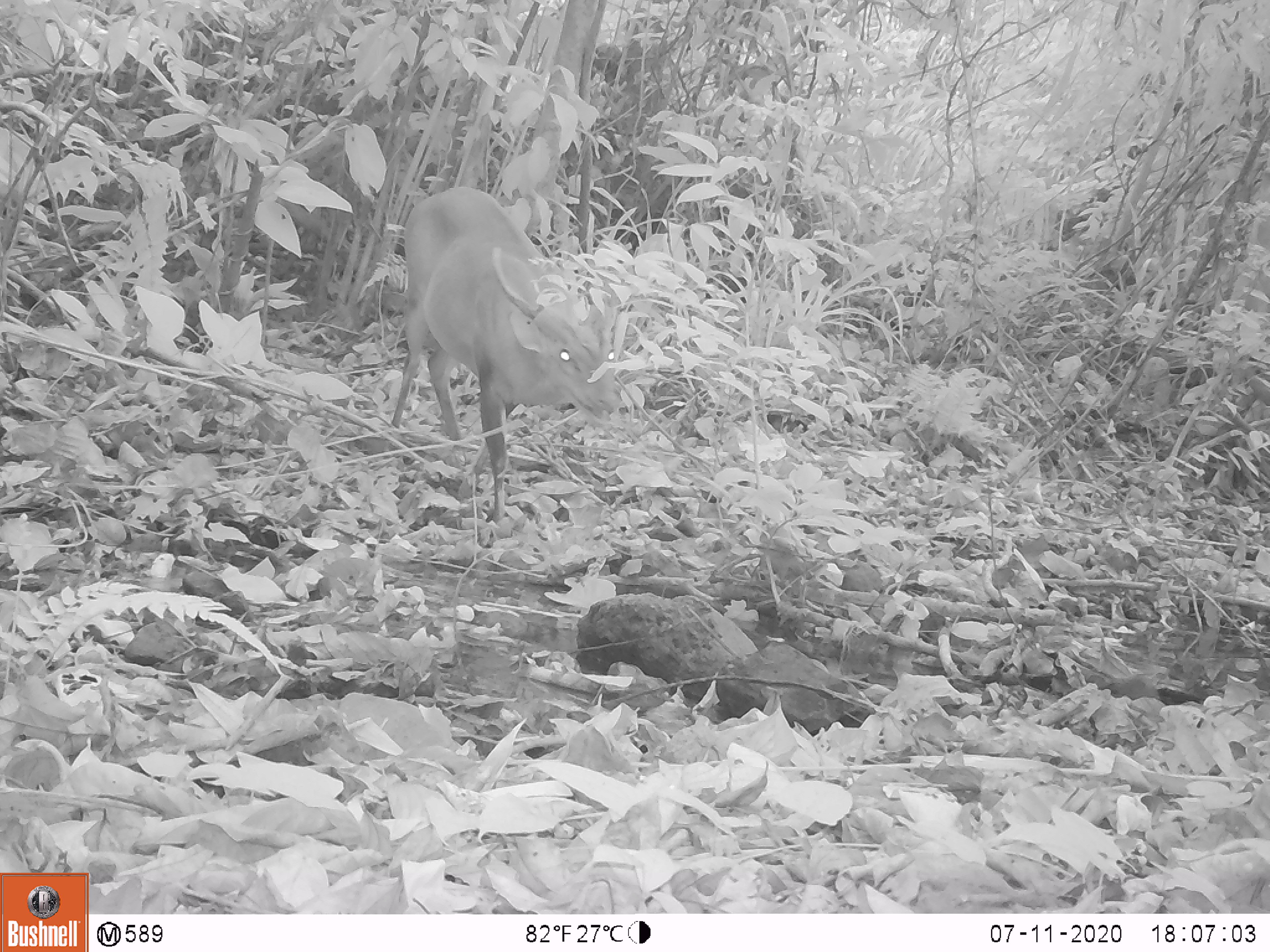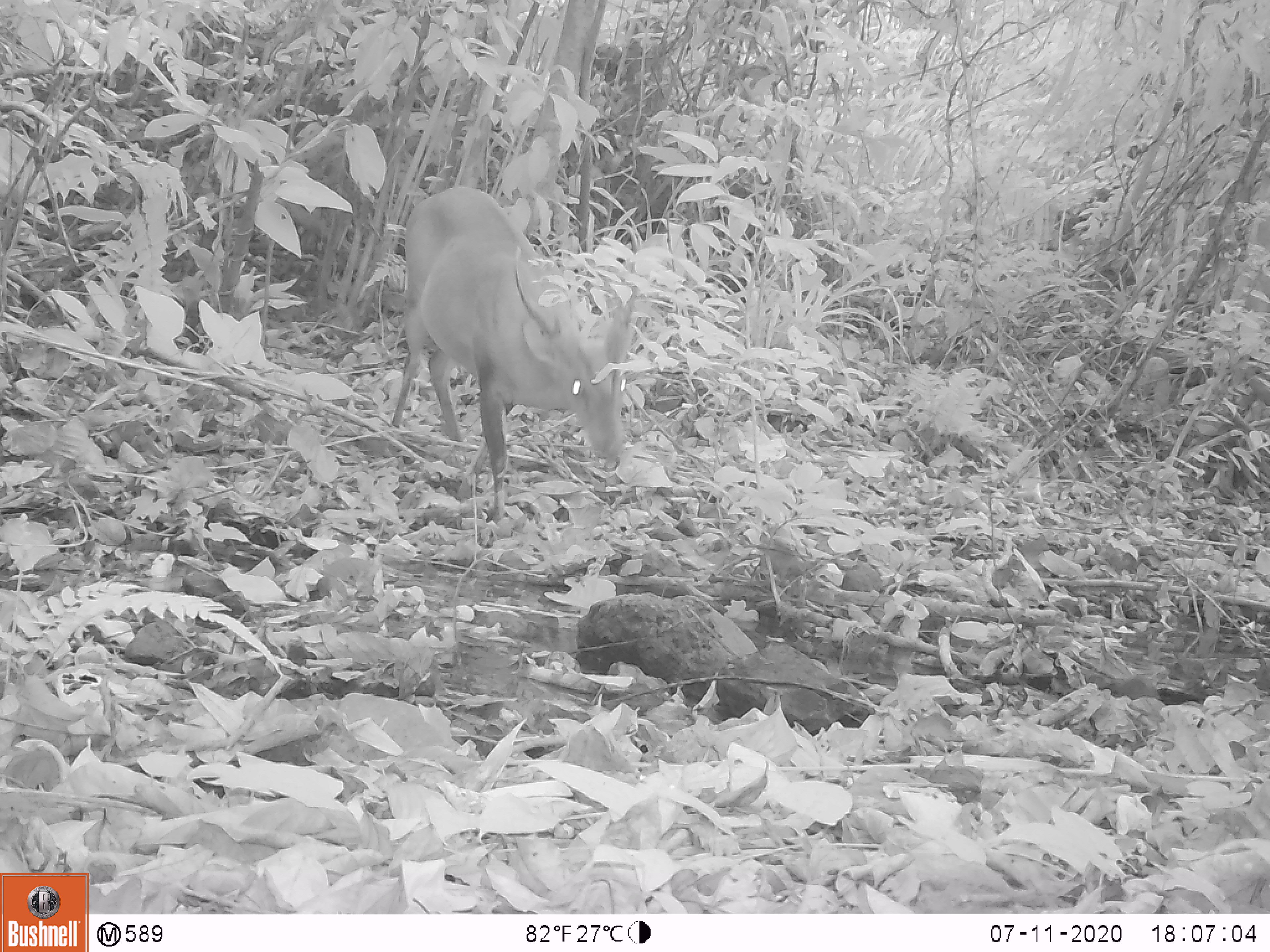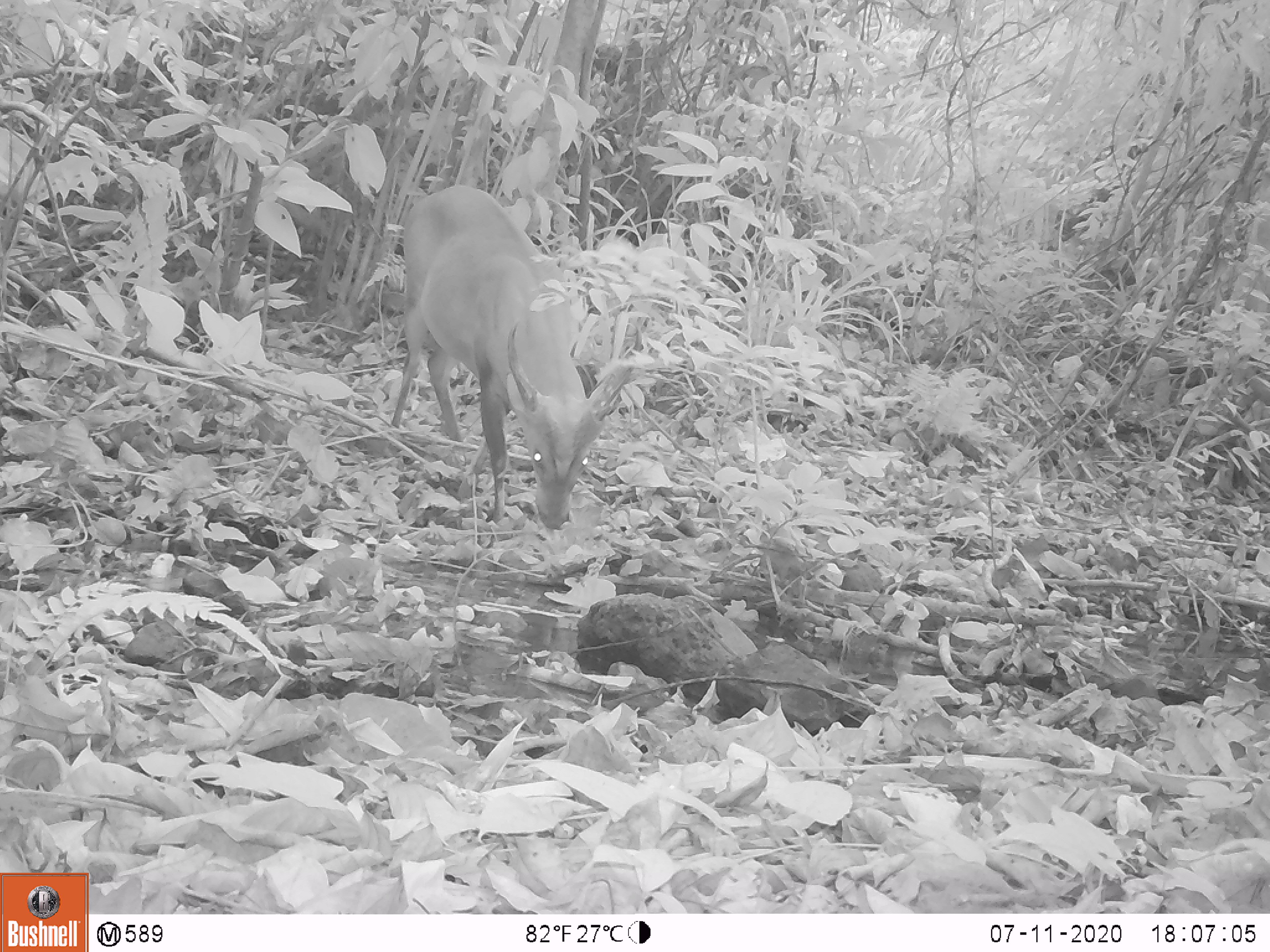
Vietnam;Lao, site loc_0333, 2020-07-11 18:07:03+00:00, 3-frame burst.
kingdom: Animalia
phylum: Chordata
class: Mammalia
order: Artiodactyla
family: Cervidae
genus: Muntiacus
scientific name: Muntiacus vuquangensis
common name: large-antlered muntjac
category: large antlered muntjac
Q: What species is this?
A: Large antlered muntjac (large-antlered muntjac) (Muntiacus vuquangensis).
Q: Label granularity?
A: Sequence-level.